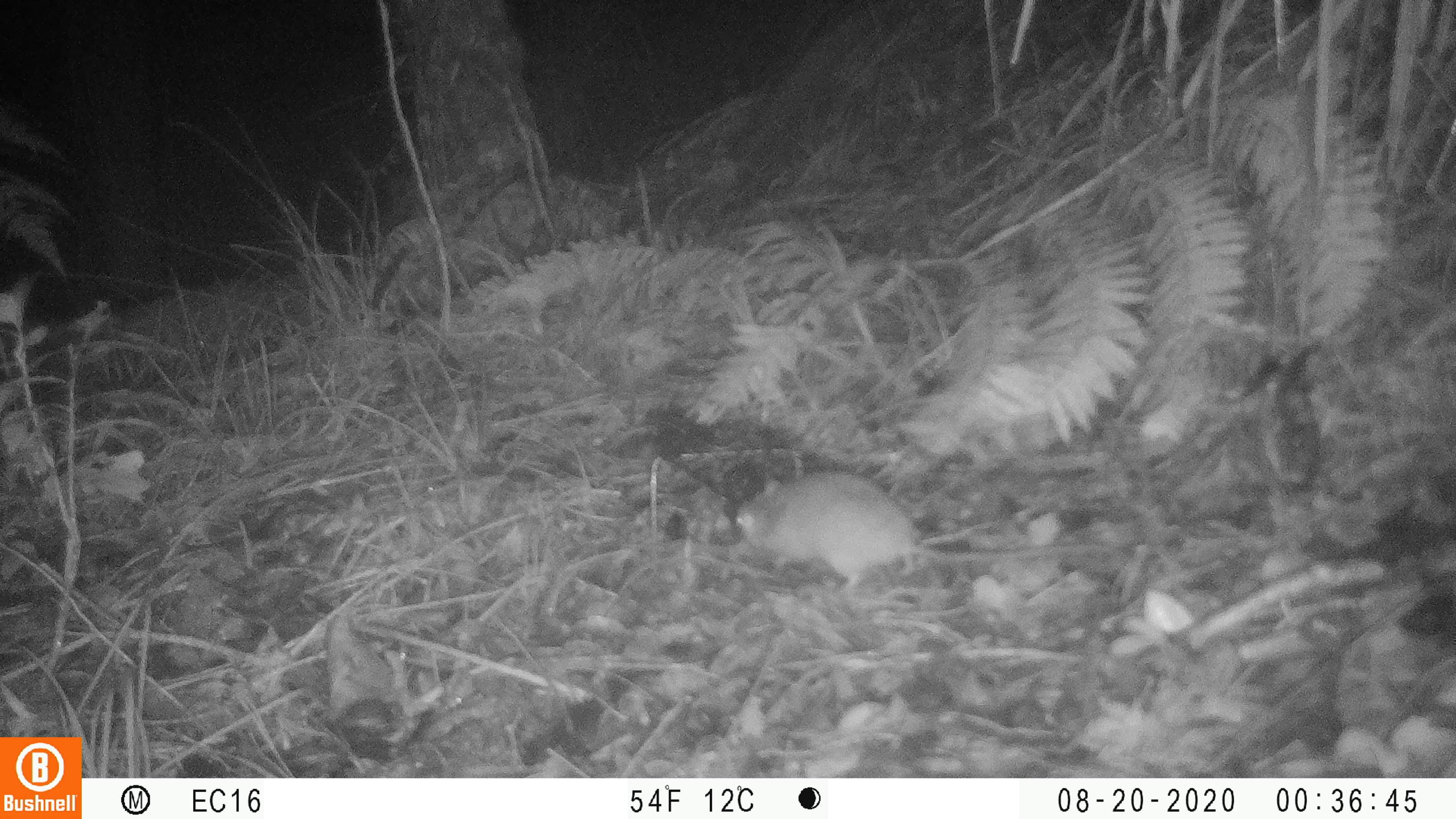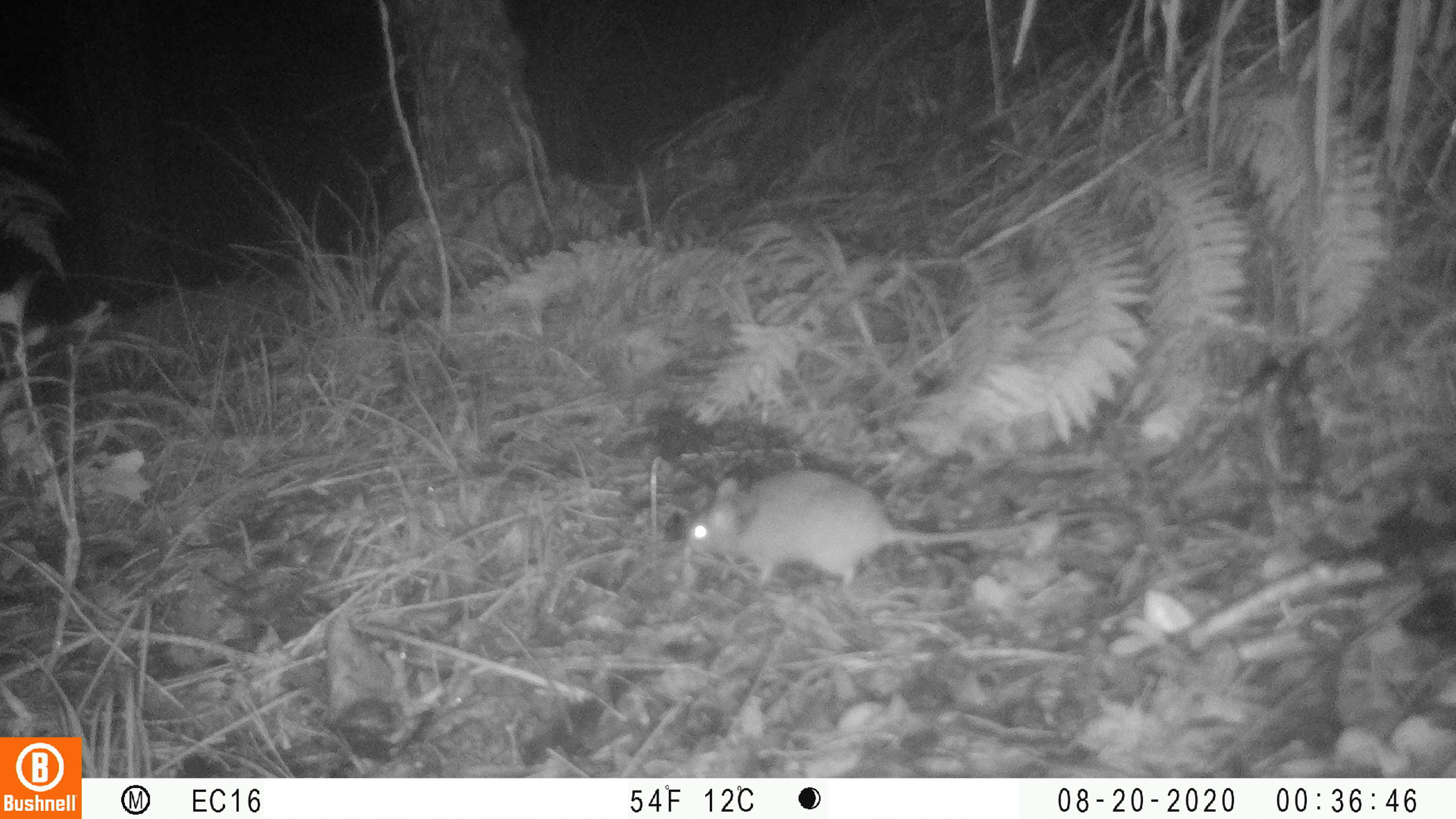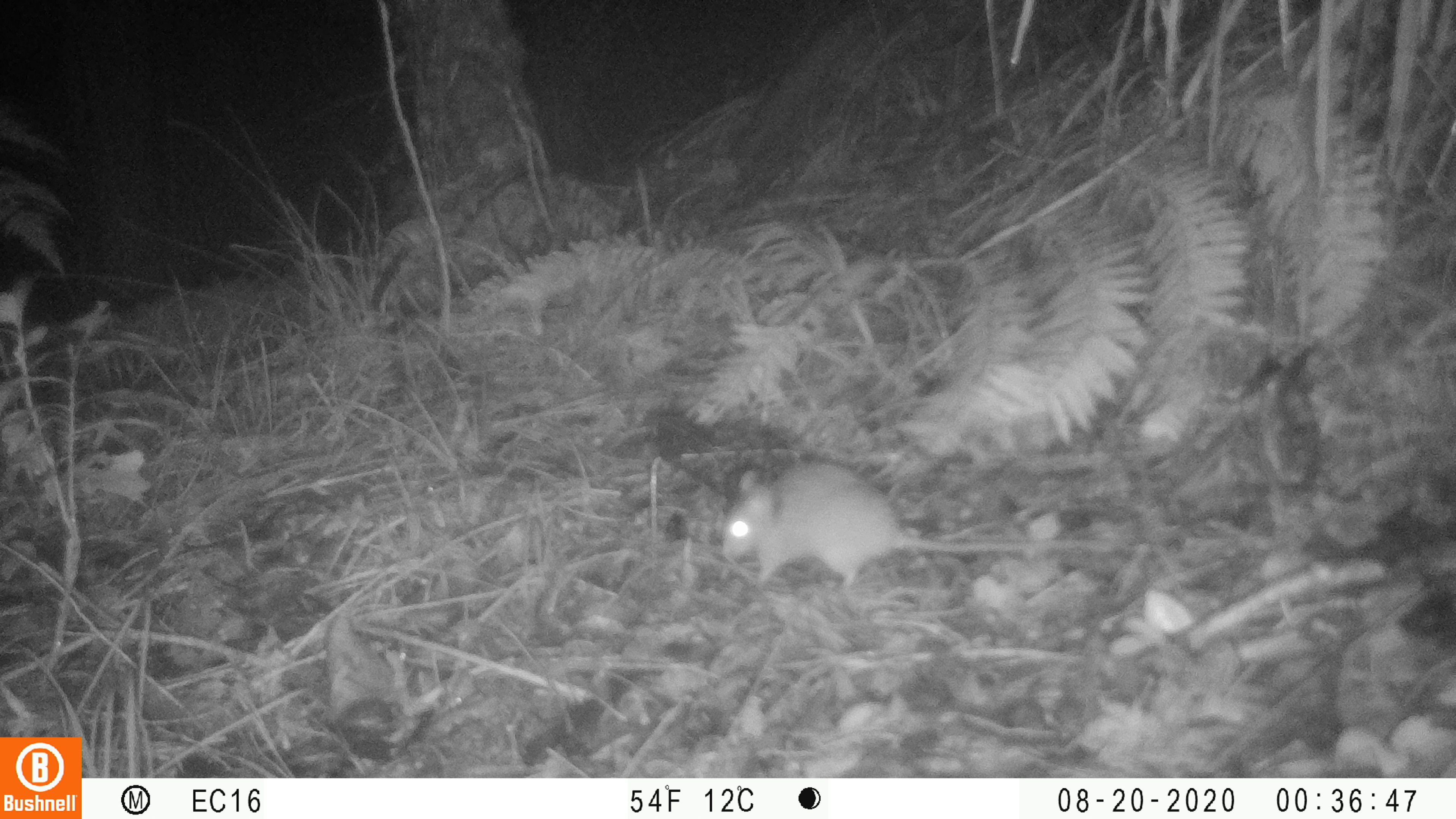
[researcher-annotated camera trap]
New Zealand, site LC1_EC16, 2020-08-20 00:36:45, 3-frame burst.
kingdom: Animalia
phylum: Chordata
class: Mammalia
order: Rodentia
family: Muridae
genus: Rattus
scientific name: Rattus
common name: rat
Rat (Rattus).